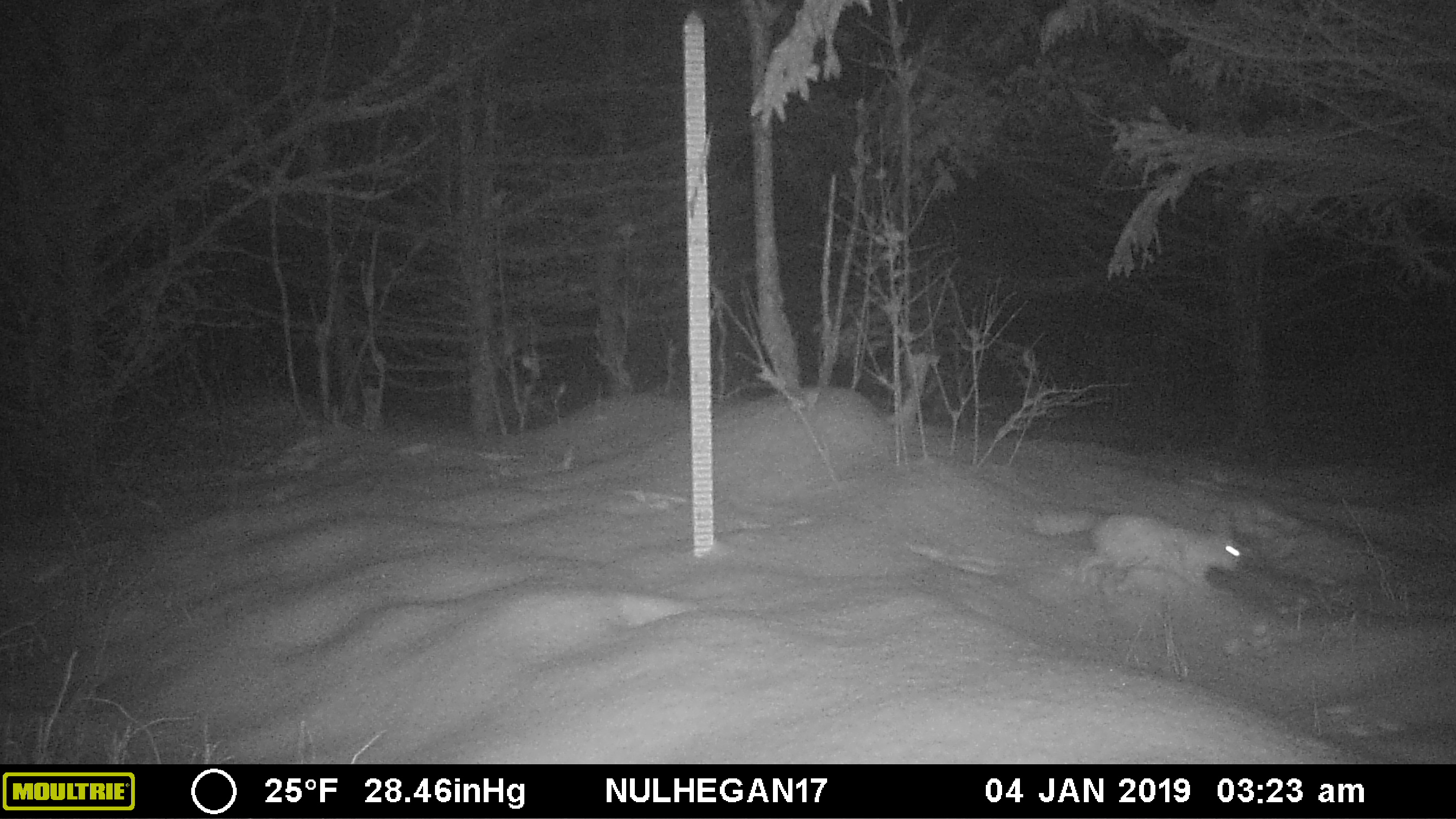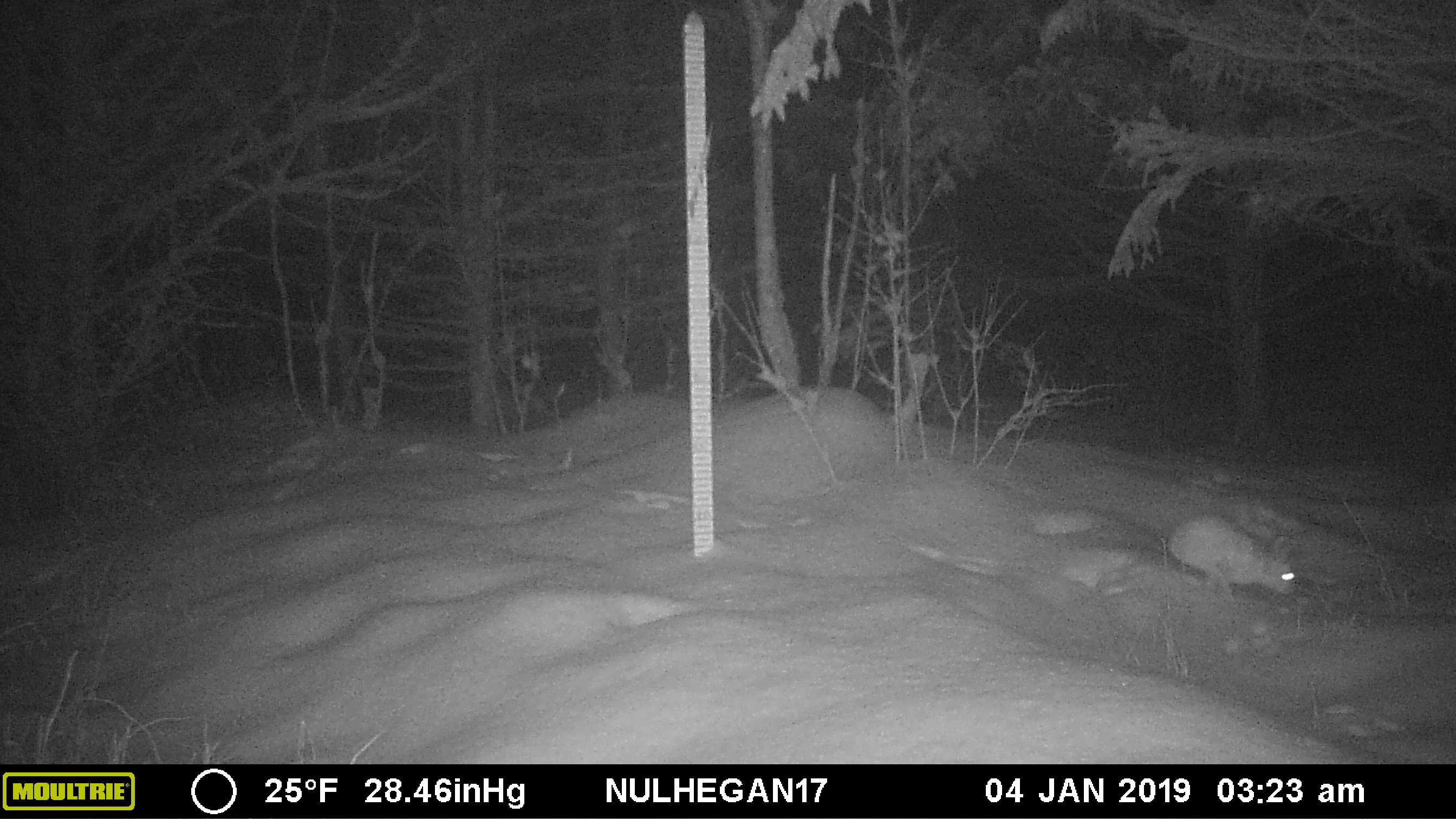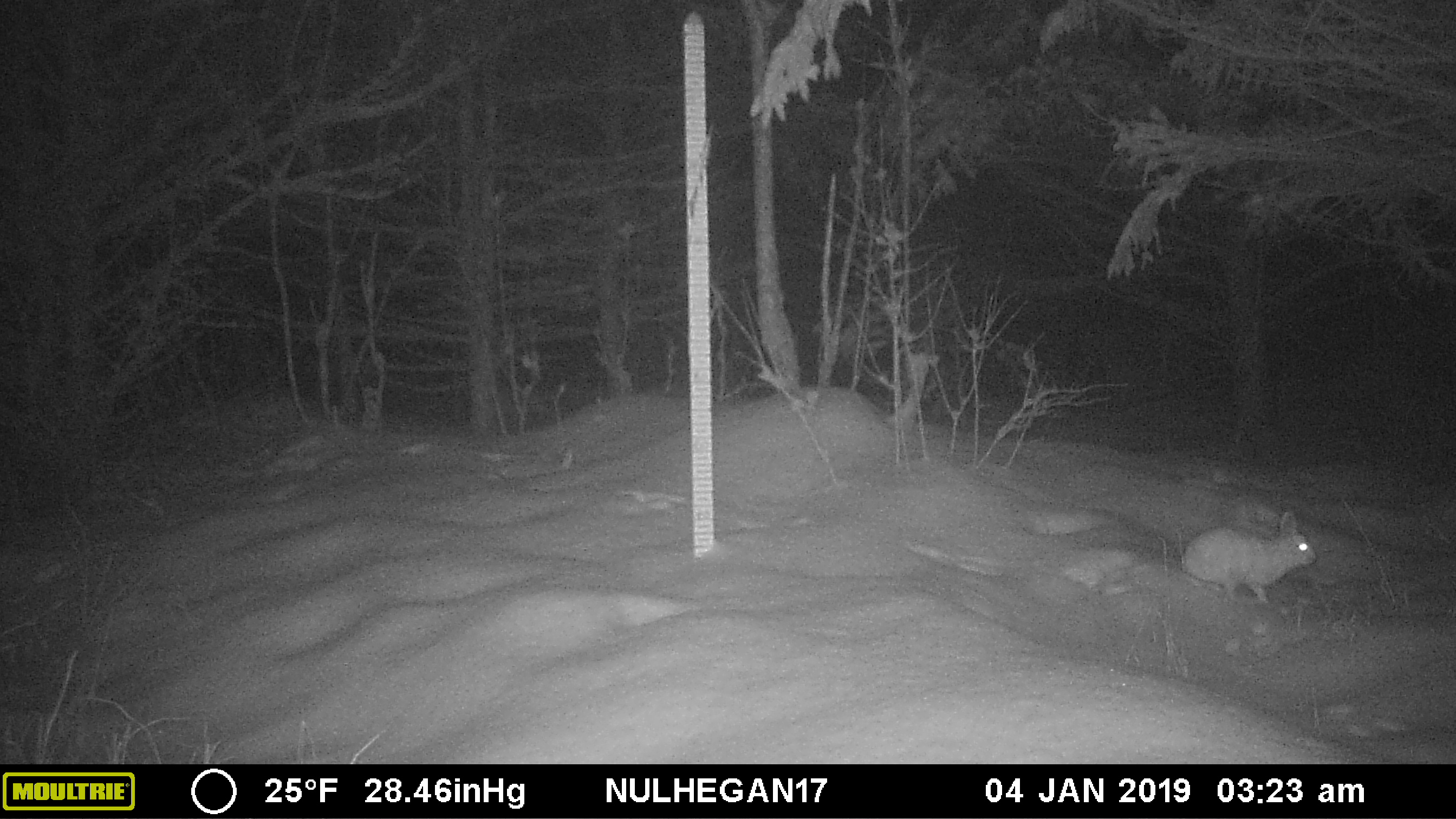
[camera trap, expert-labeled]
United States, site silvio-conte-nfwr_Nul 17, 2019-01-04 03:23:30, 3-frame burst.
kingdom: Animalia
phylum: Chordata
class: Mammalia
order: Lagomorpha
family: Leporidae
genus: Lepus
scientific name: Lepus americanus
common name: snowshoe hare